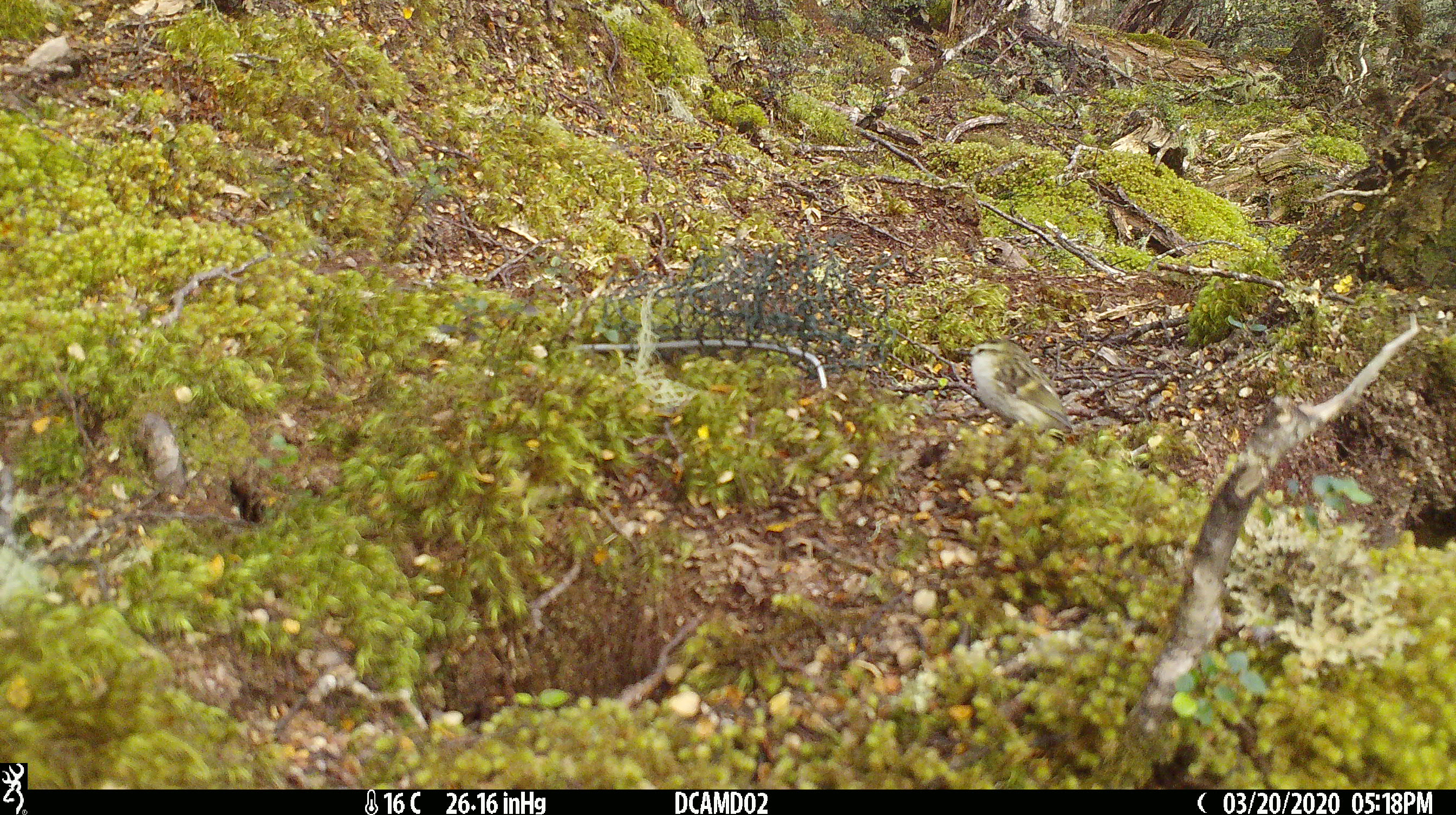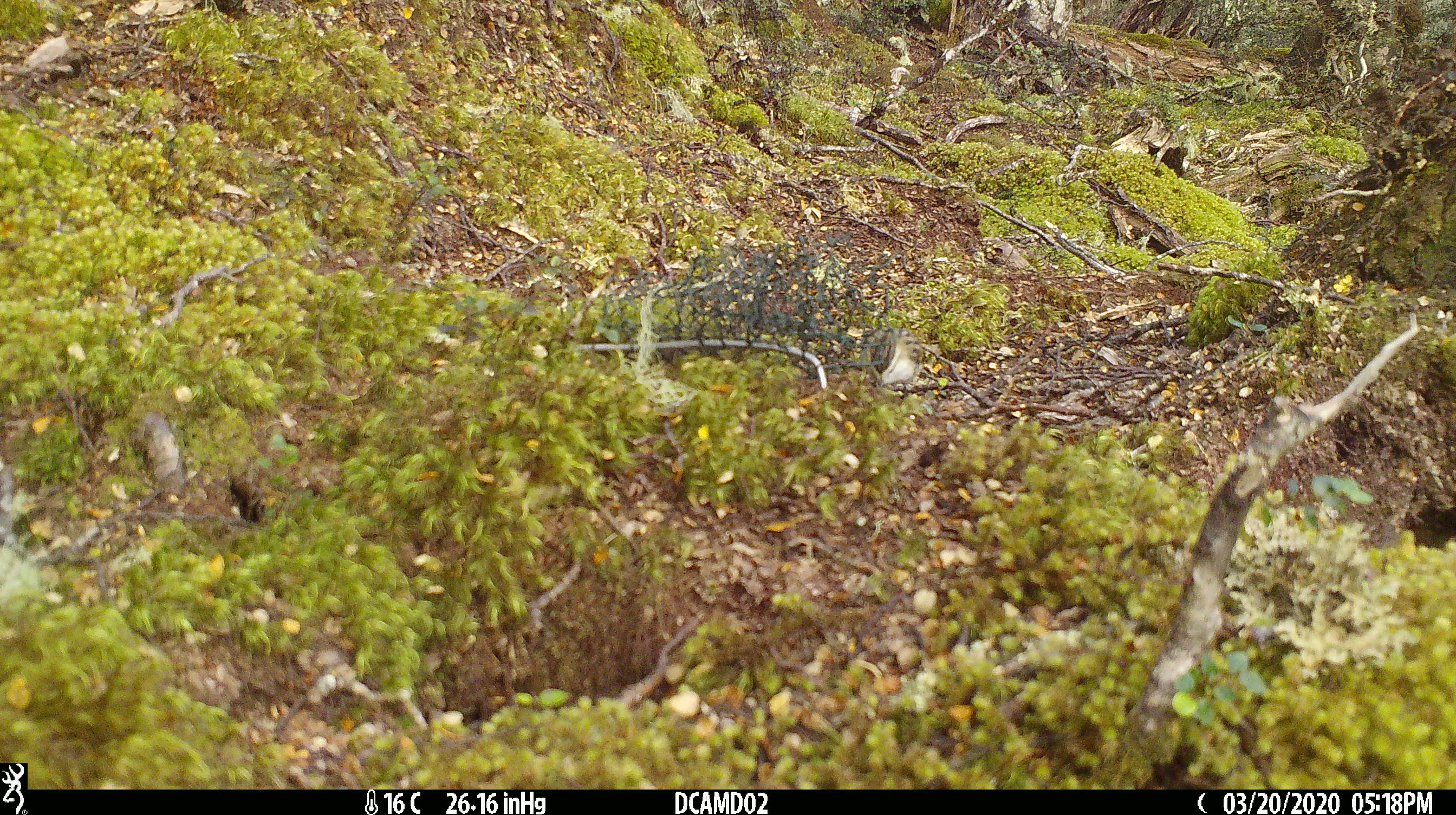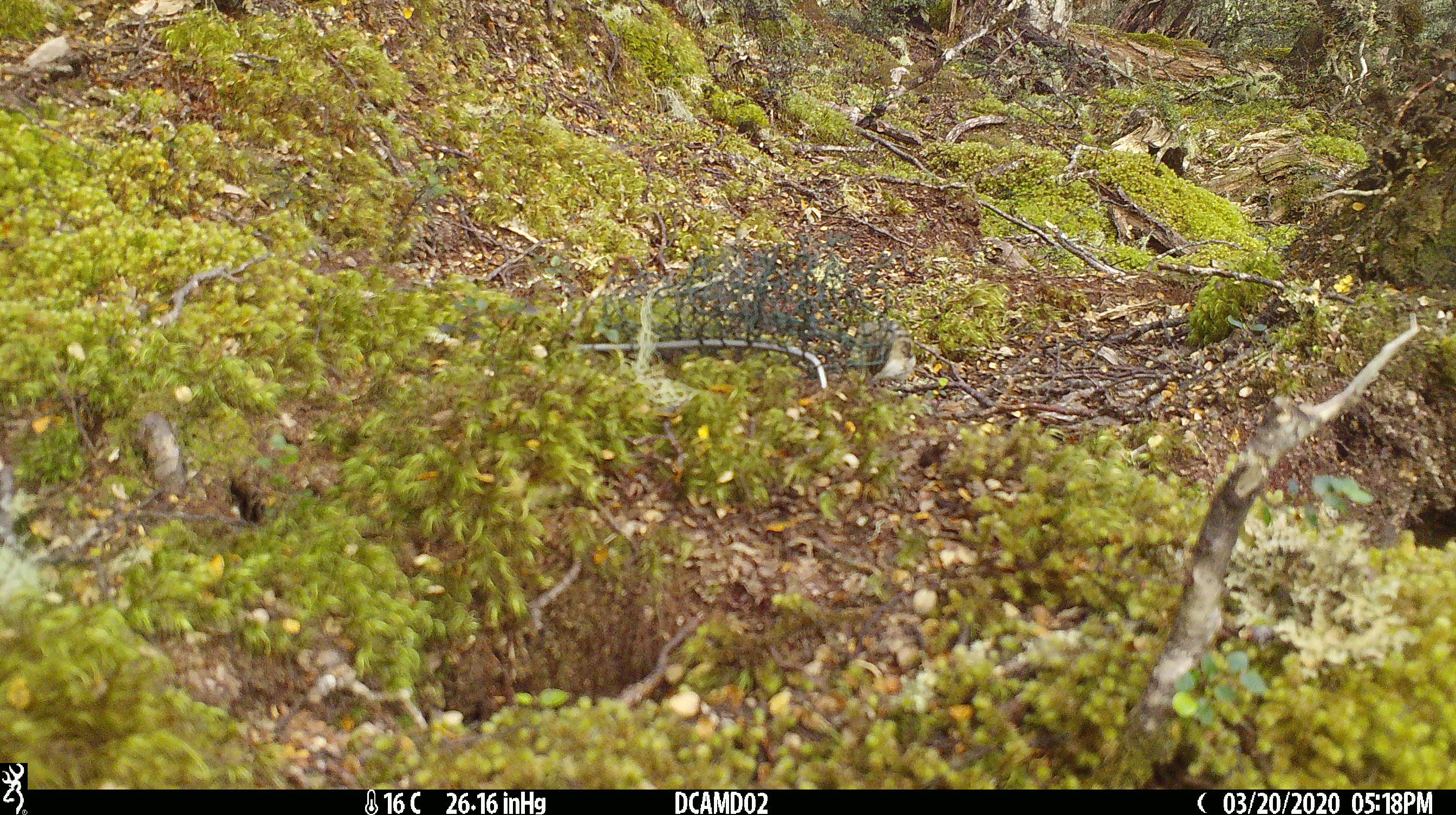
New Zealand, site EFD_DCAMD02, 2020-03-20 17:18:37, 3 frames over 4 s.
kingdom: Animalia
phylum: Chordata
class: Aves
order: Passeriformes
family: Acanthisittidae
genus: Acanthisitta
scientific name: Acanthisitta chloris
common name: rifleman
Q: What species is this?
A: Rifleman (Acanthisitta chloris).